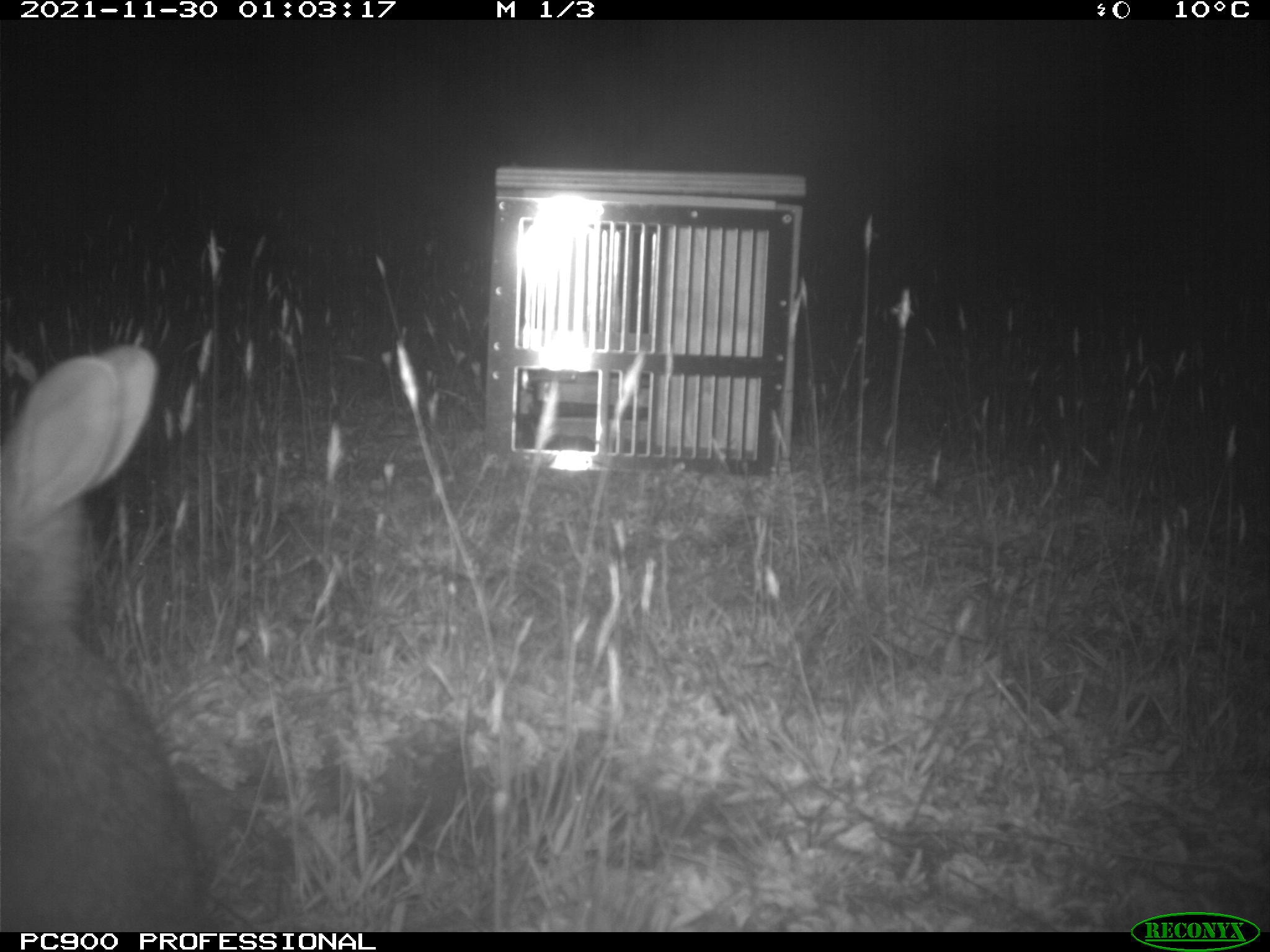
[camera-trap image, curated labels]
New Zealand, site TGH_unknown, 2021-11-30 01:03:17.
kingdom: Animalia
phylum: Chordata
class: Mammalia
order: Lagomorpha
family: Leporidae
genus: Oryctolagus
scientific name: Oryctolagus cuniculus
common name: european rabbit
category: rabbit